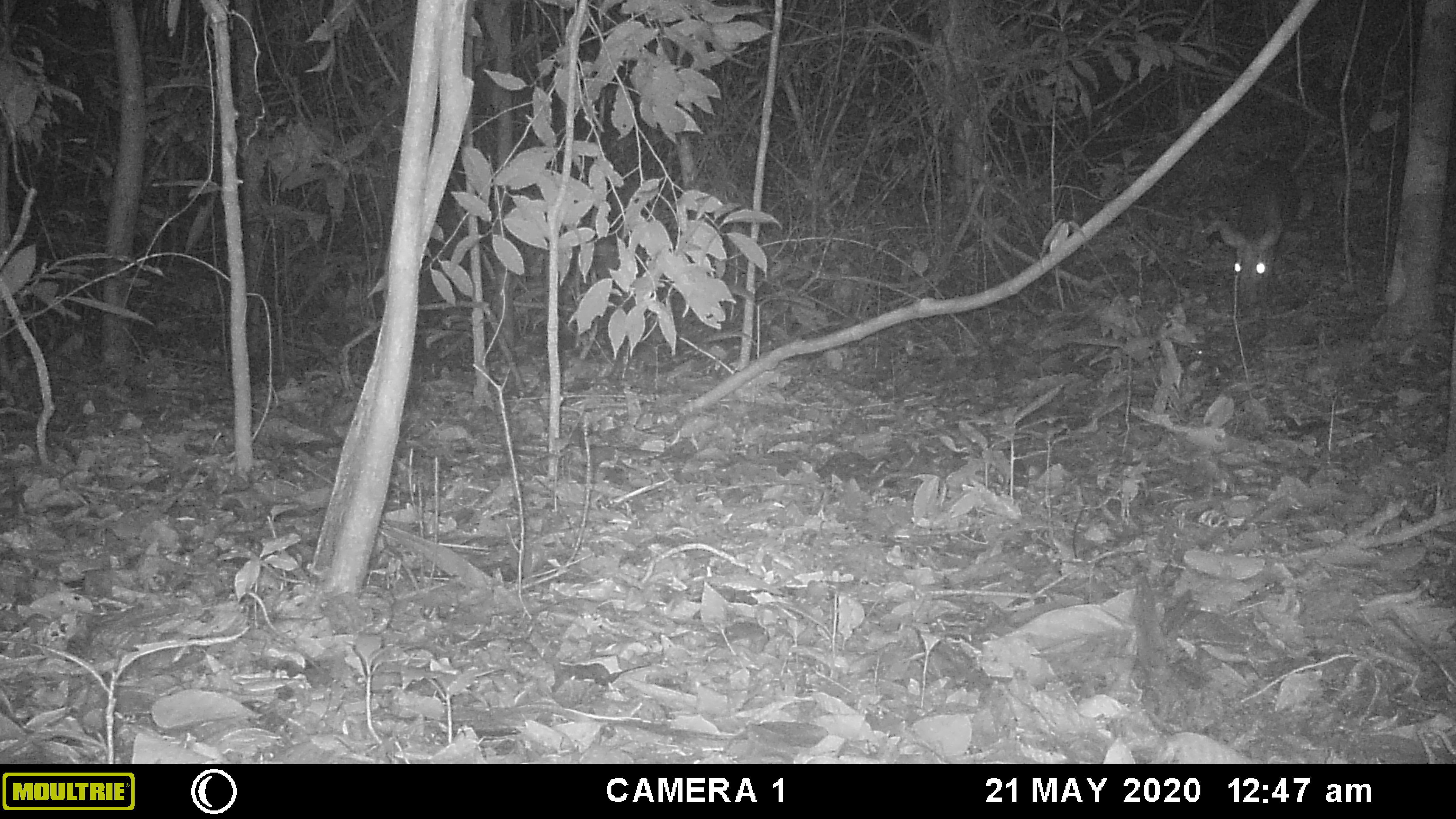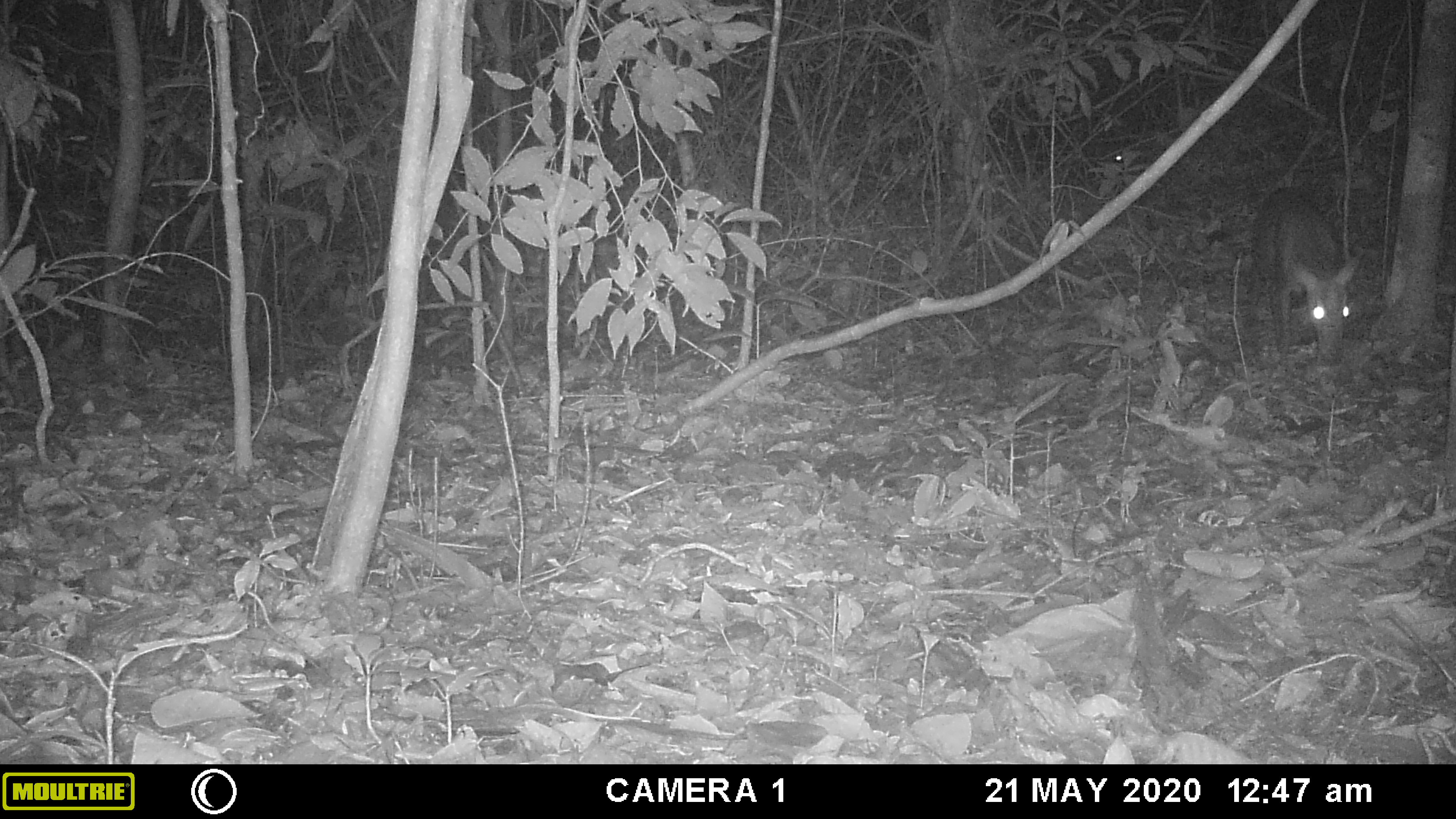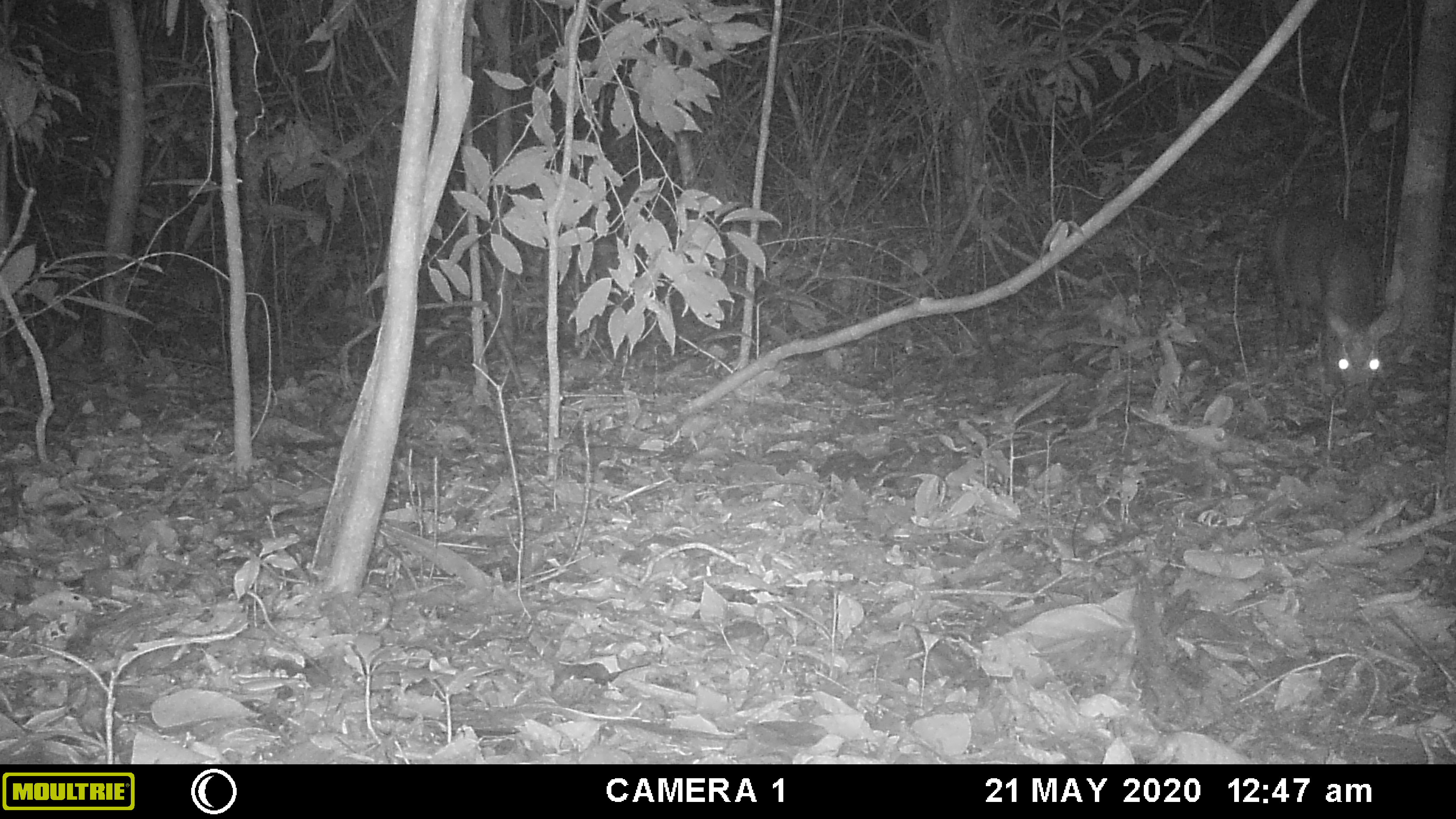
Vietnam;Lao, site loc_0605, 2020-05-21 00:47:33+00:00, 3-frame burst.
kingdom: Animalia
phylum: Chordata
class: Mammalia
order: Artiodactyla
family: Cervidae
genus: Muntiacus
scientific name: Muntiacus rooseveltorum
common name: roosevelt's muntjac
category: roosevelts muntjac group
Roosevelts muntjac group (roosevelt's muntjac) (Muntiacus rooseveltorum). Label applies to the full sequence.